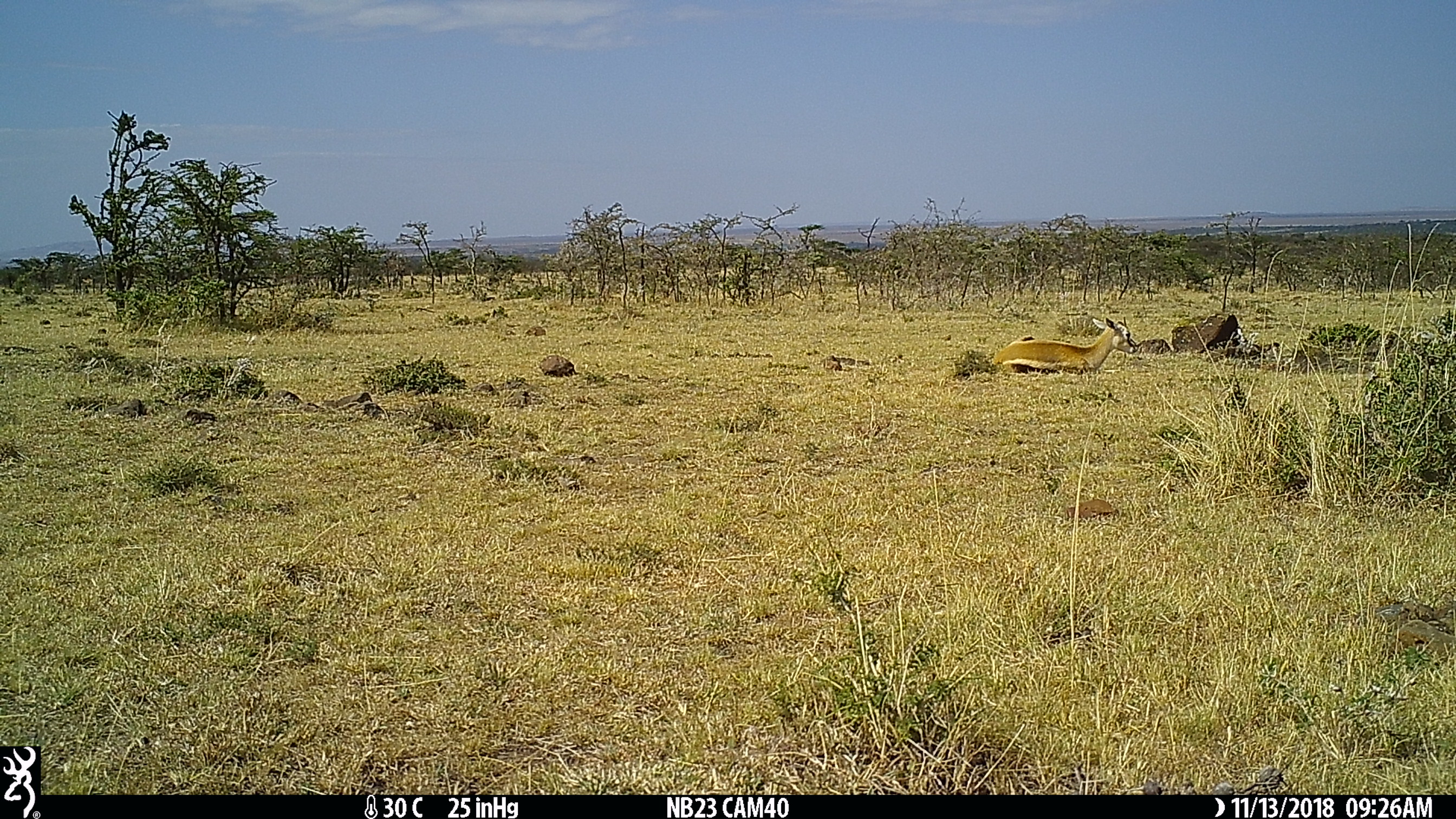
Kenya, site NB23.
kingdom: Animalia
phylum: Chordata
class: Mammalia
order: Artiodactyla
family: Bovidae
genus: Eudorcas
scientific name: Eudorcas thomsonii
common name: thomon's gazelle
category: gazelle thomsons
Gazelle thomsons (thomon's gazelle) (Eudorcas thomsonii).